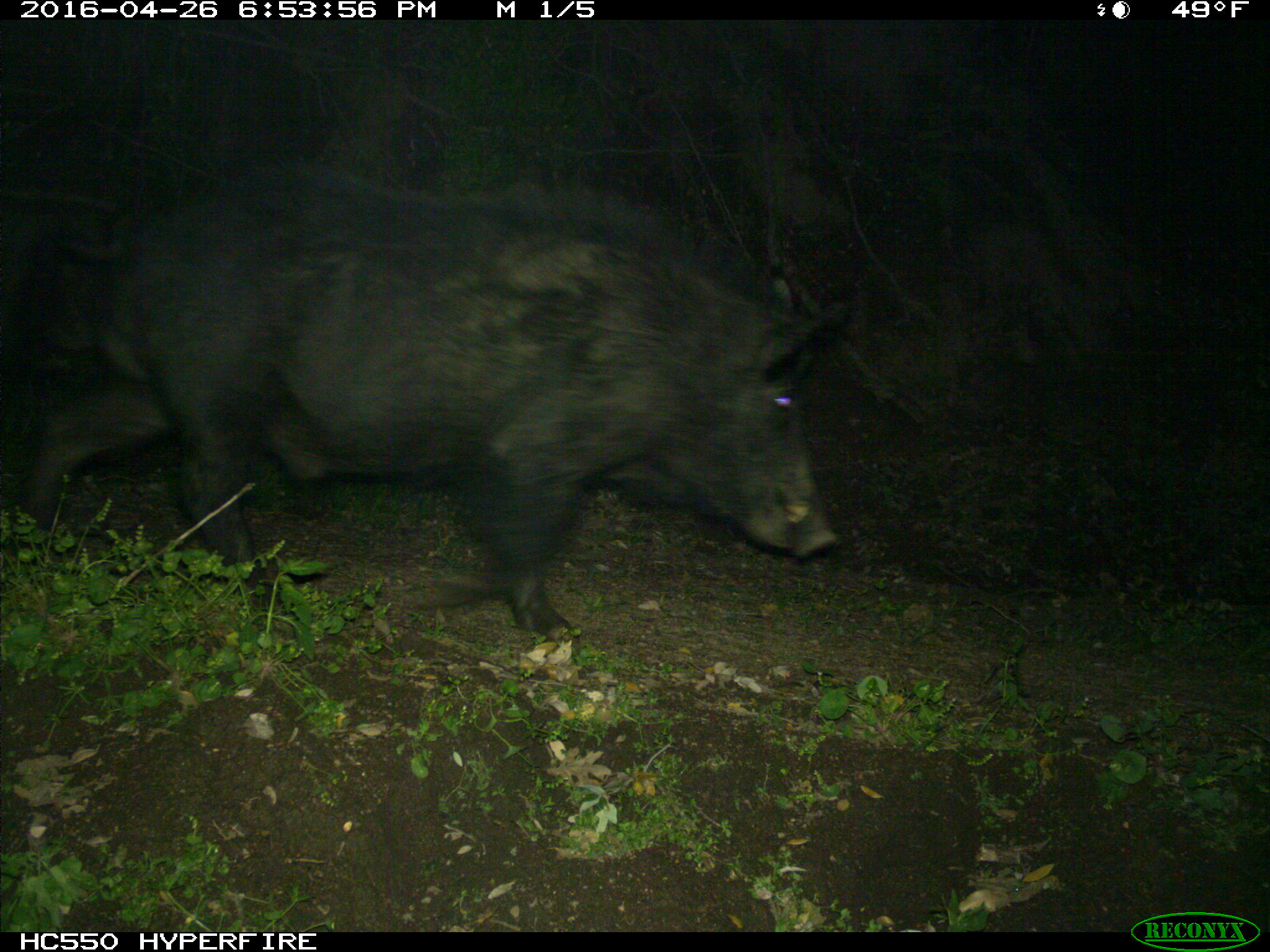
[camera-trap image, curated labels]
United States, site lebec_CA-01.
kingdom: Animalia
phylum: Chordata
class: Mammalia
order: Artiodactyla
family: Suidae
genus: Sus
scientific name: Sus scrofa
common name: wild boar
Sus scrofa (wild boar).